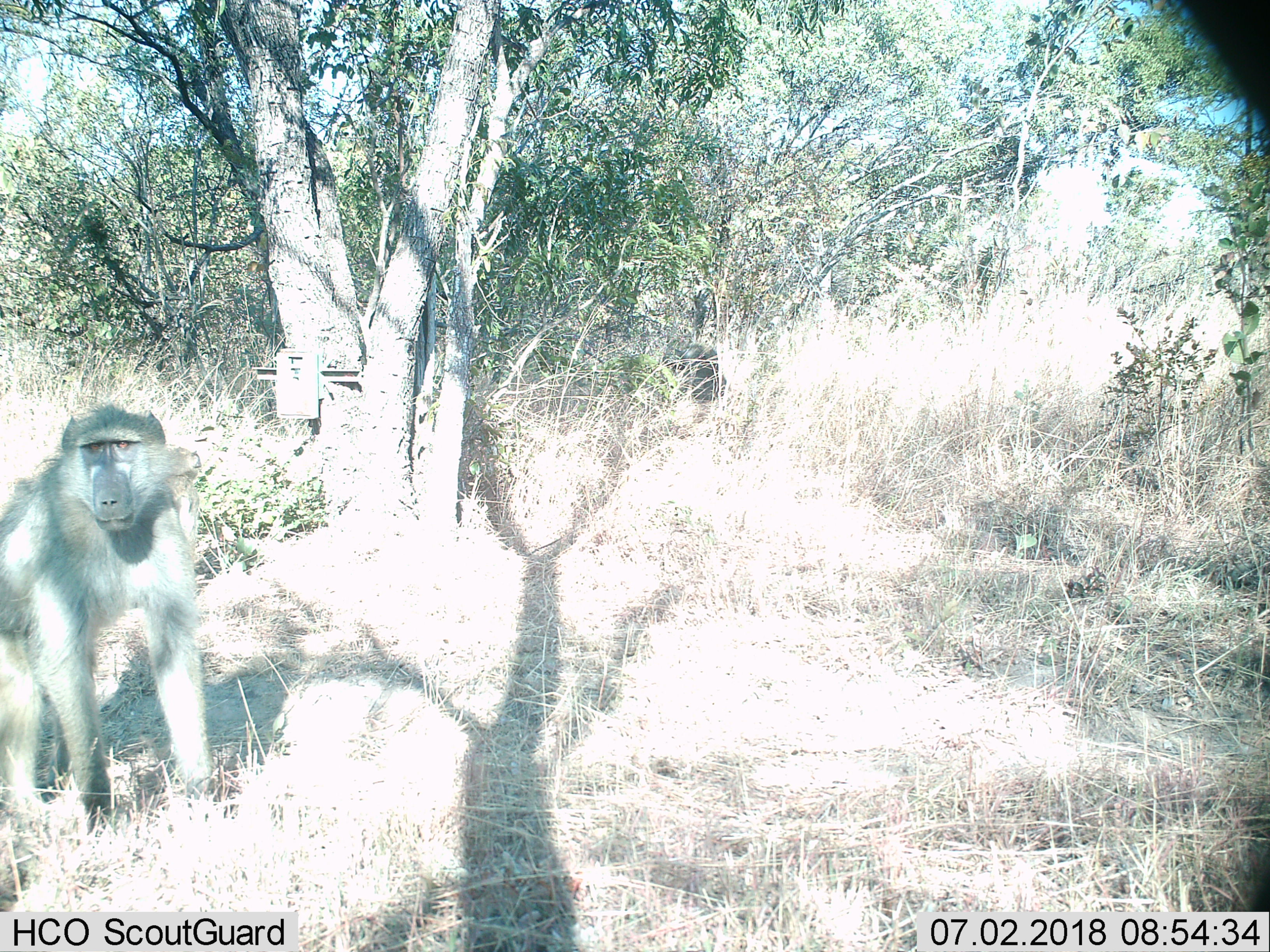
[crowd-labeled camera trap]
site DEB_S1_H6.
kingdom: Animalia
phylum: Chordata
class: Mammalia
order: Primates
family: Cercopithecidae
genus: Papio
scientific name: Papio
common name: baboon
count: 1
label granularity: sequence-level